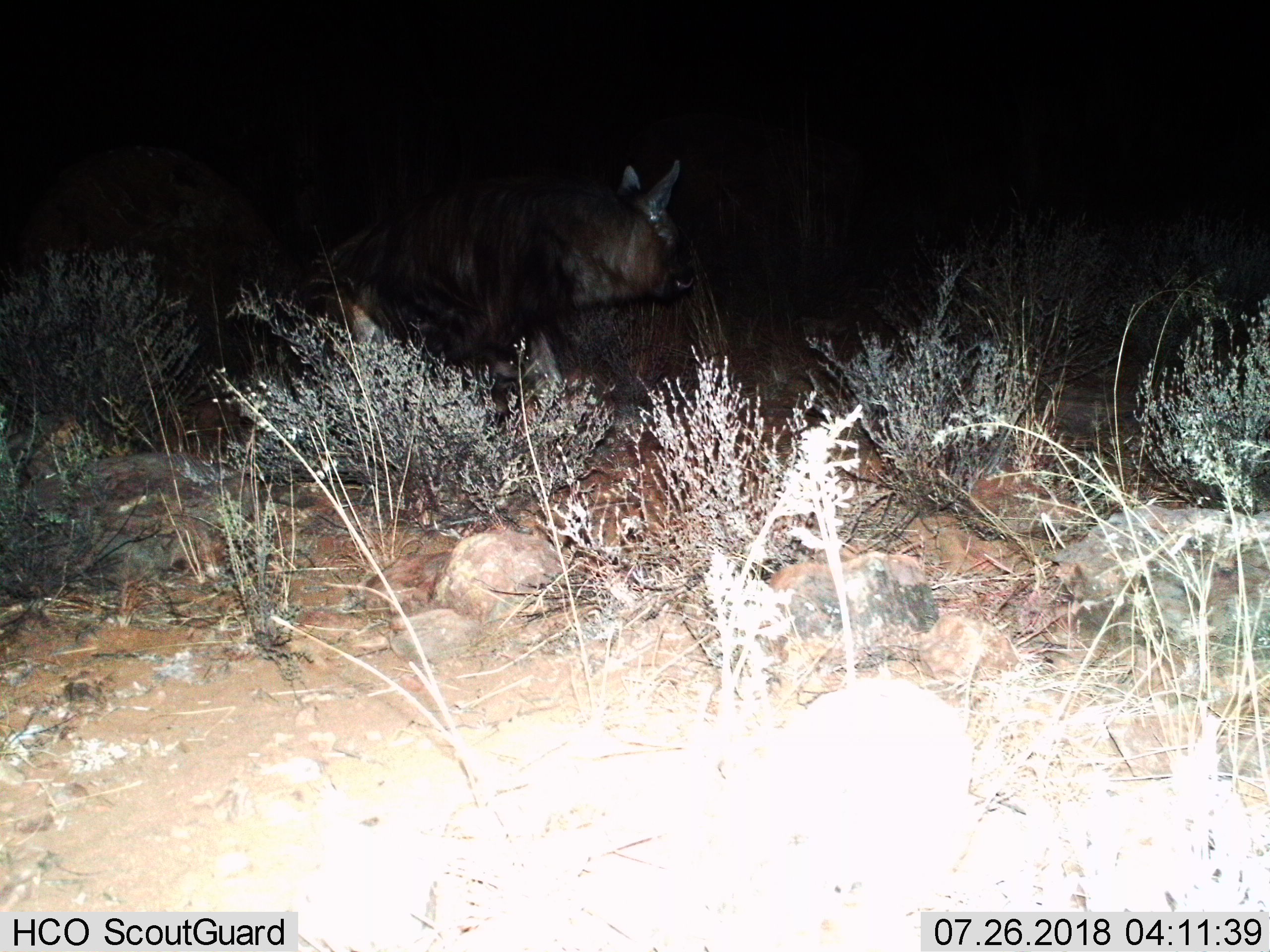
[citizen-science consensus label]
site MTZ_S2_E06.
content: unidentified animal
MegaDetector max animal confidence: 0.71